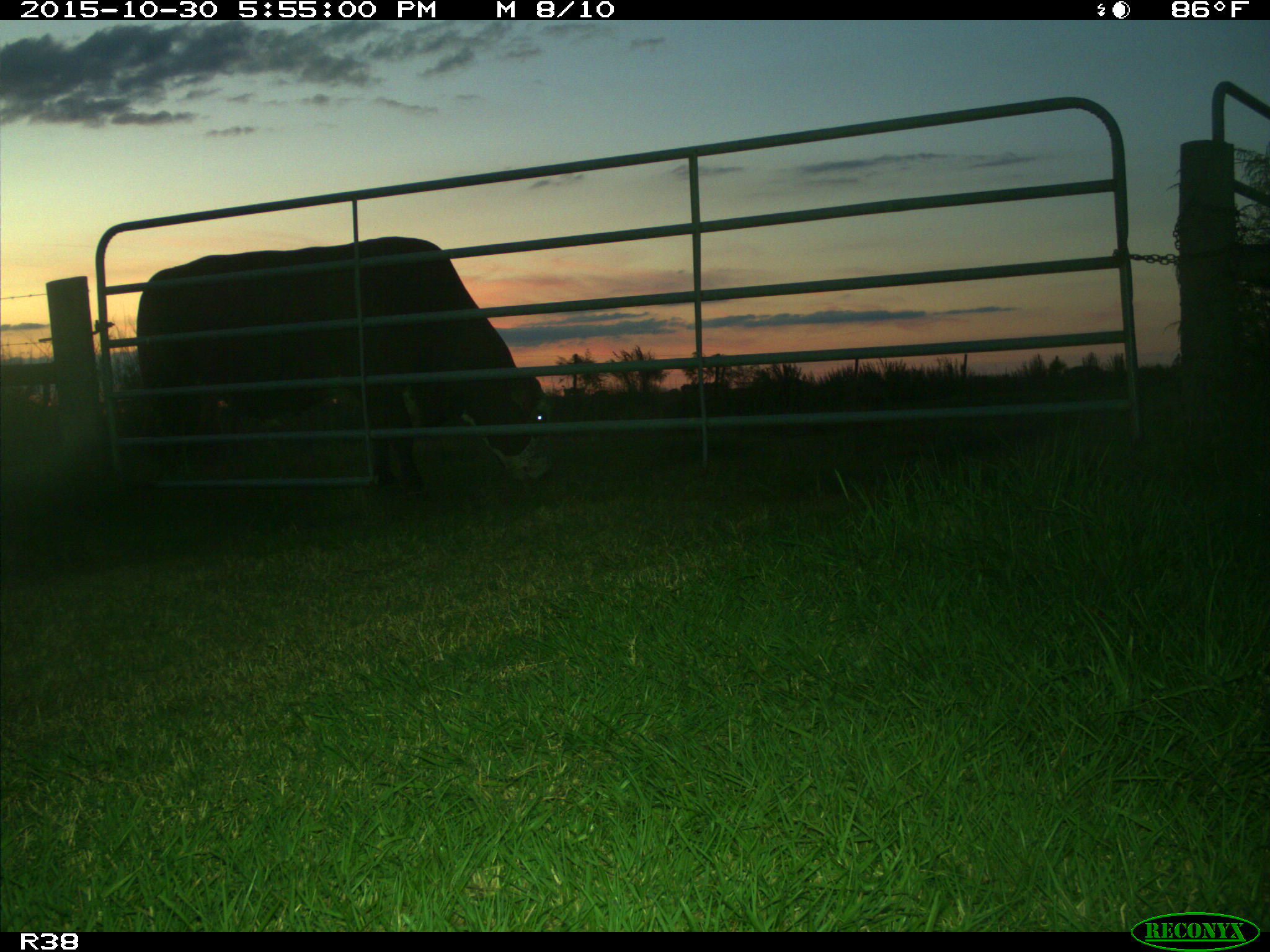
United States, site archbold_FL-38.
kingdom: Animalia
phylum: Chordata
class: Mammalia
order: Artiodactyla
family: Bovidae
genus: Bos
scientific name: Bos taurus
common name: domestic cow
Bos taurus (domestic cow).